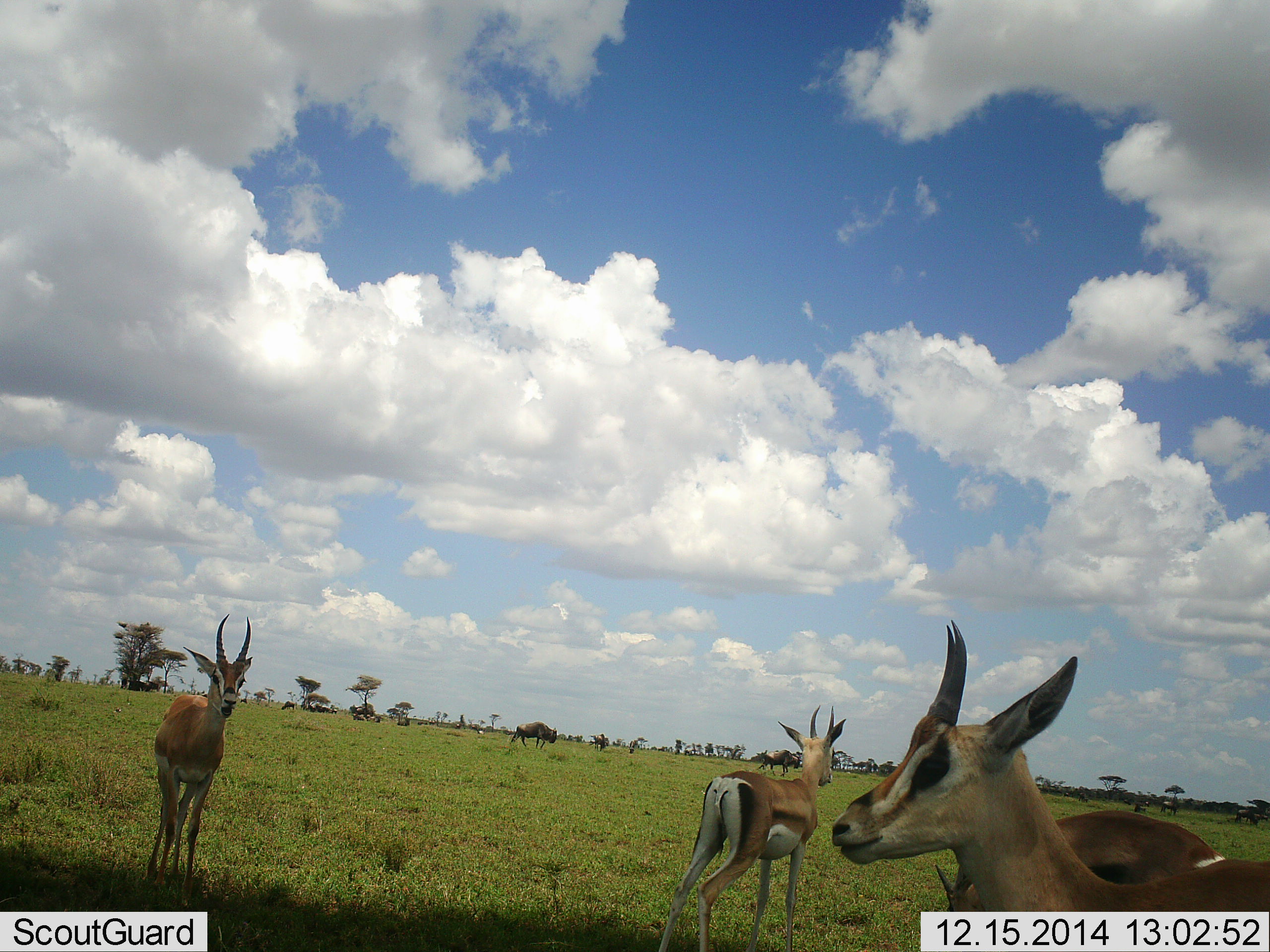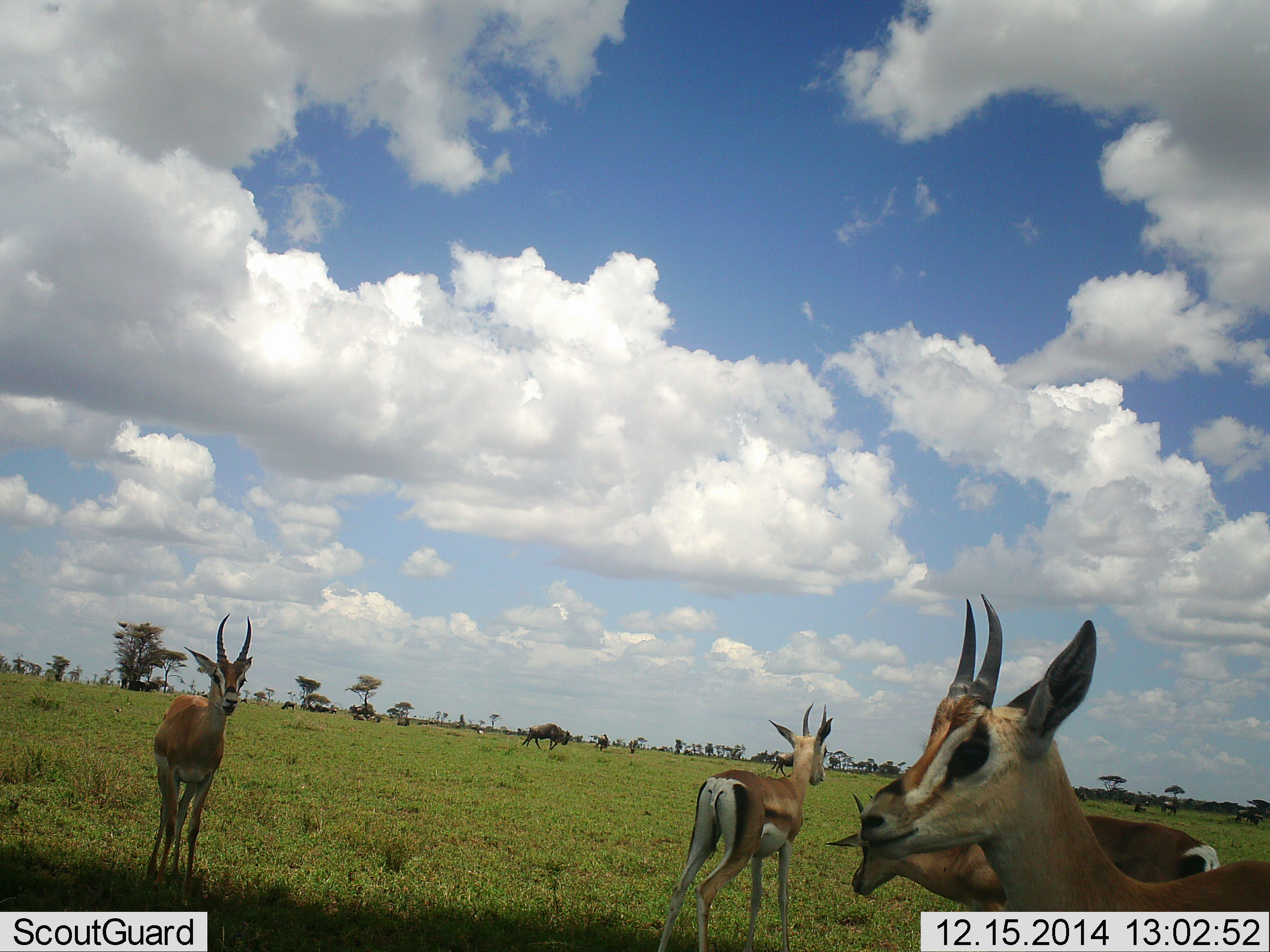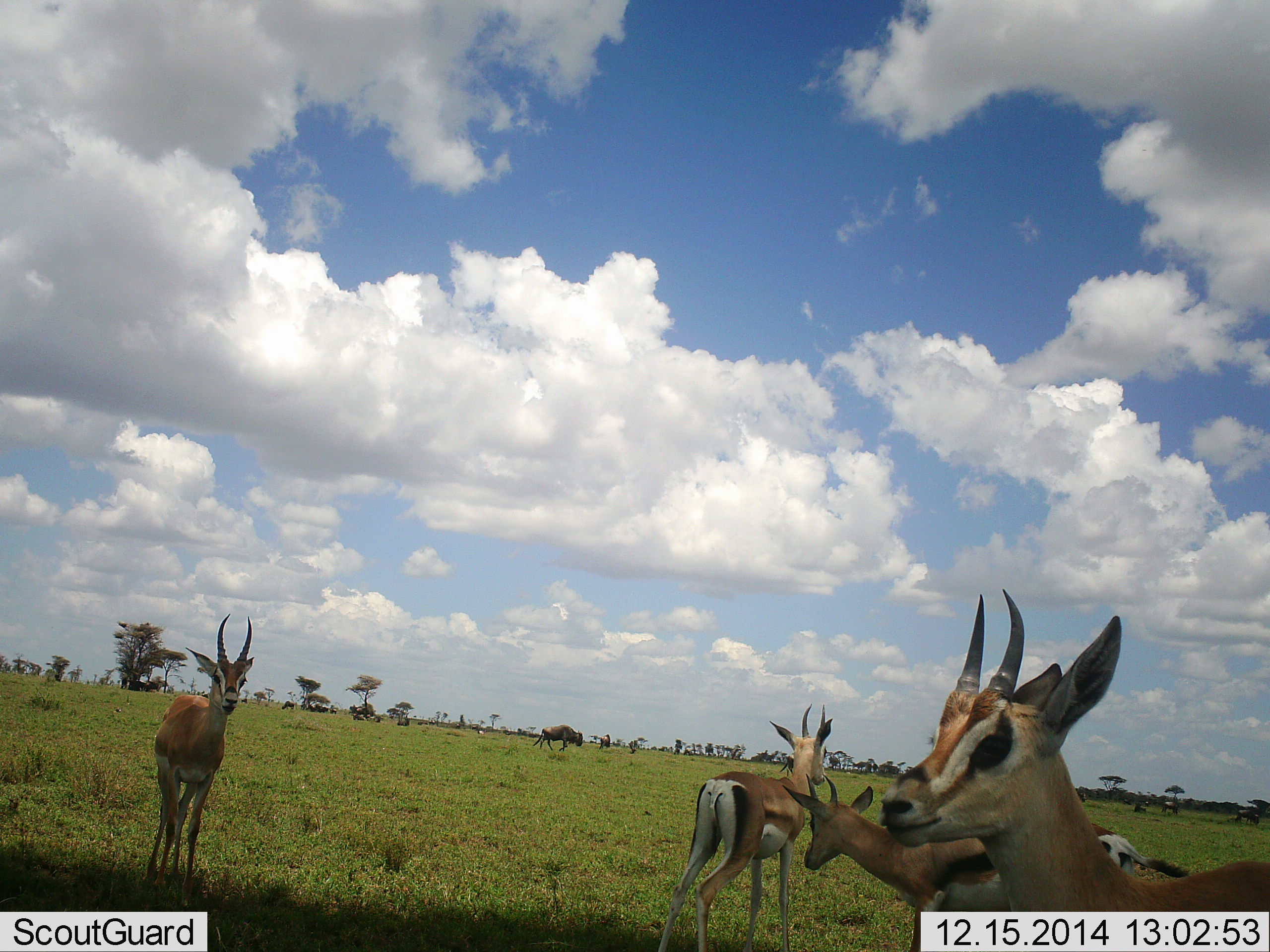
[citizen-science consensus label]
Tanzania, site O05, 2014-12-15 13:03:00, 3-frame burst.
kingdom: Animalia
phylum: Chordata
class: Mammalia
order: Artiodactyla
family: Bovidae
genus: Eudorcas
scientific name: Eudorcas thomsonii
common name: thomson's gazelle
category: gazellethomsons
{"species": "gazellethomsons (thomson's gazelle) (Eudorcas thomsonii)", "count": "4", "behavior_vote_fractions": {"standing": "94%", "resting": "0%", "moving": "31%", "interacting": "6%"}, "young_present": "0%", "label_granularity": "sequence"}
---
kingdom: Animalia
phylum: Chordata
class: Mammalia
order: Artiodactyla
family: Bovidae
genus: Connochaetes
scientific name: Connochaetes taurinus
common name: blue wildebeest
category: wildebeest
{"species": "wildebeest (blue wildebeest) (Connochaetes taurinus)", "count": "5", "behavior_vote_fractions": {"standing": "29%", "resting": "29%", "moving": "100%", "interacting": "0%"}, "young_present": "0%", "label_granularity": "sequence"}